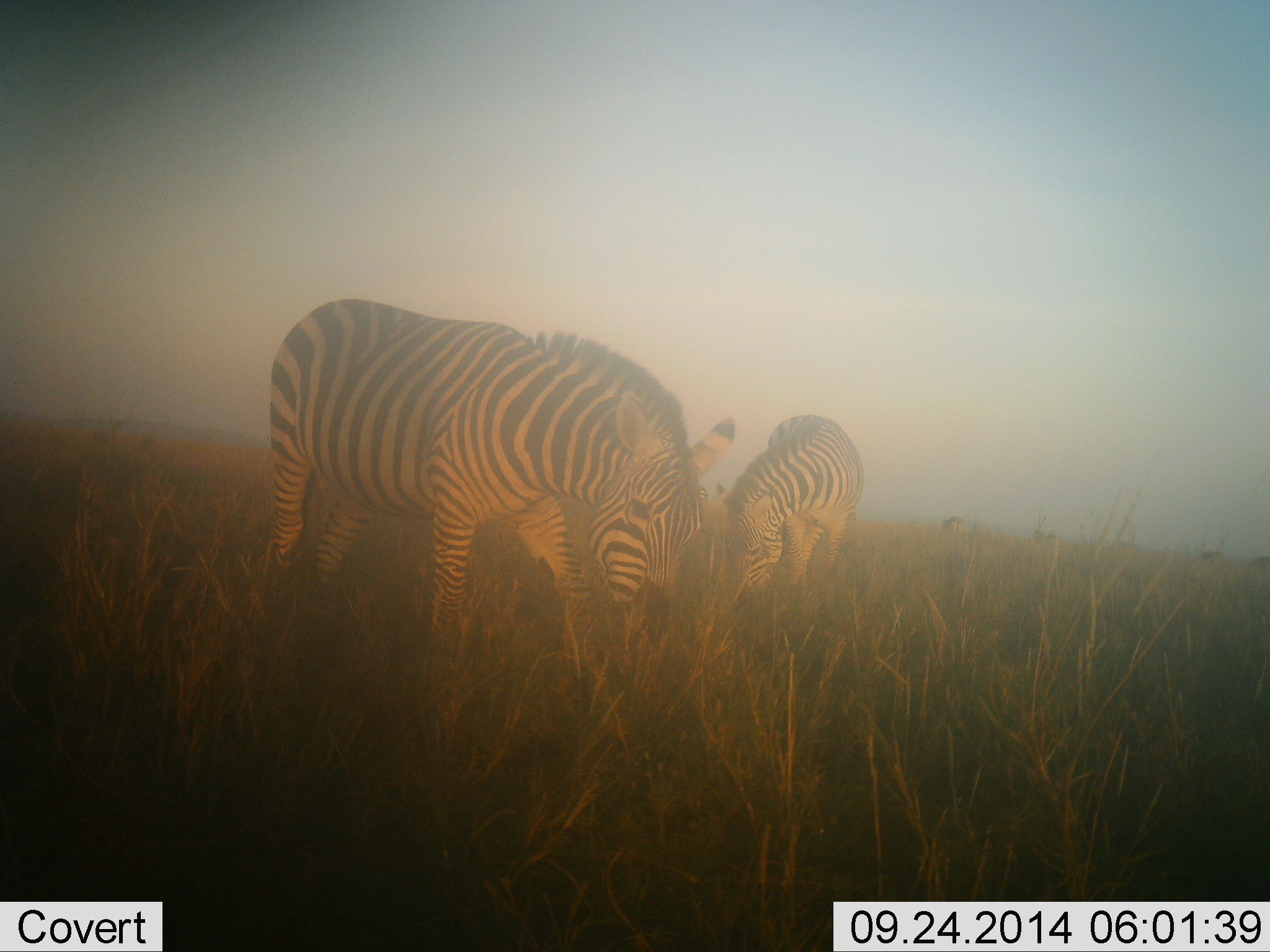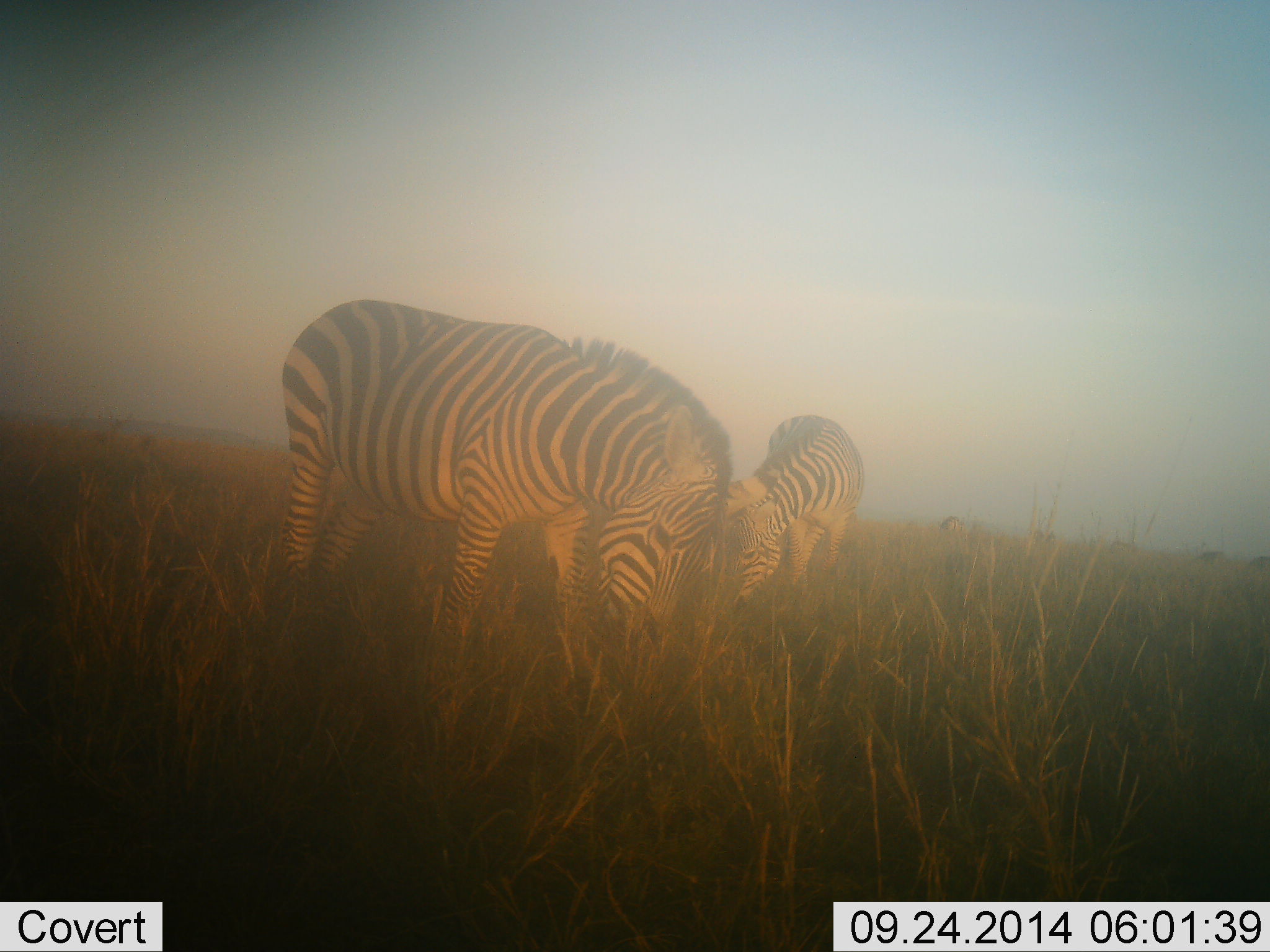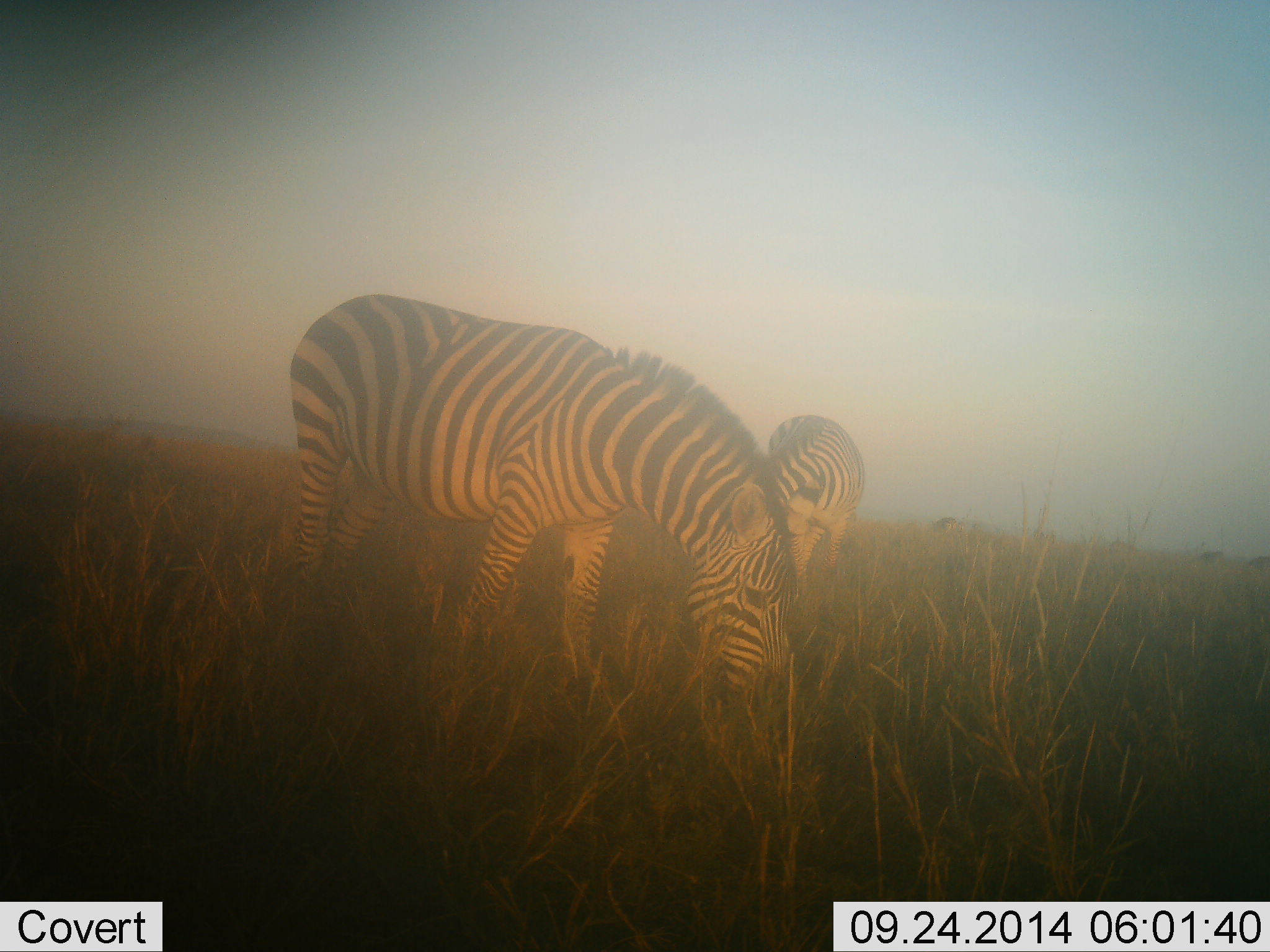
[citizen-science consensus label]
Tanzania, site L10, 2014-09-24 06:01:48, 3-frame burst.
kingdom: Animalia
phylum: Chordata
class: Mammalia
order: Perissodactyla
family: Equidae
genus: Equus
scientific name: Equus quagga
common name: plains zebra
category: zebra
Zebra (plains zebra) (Equus quagga), count 3. Behavior (volunteer vote fractions): standing 30%, resting 0%, moving 10%, interacting 0%. Young present (vote fraction): 30%. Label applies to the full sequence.